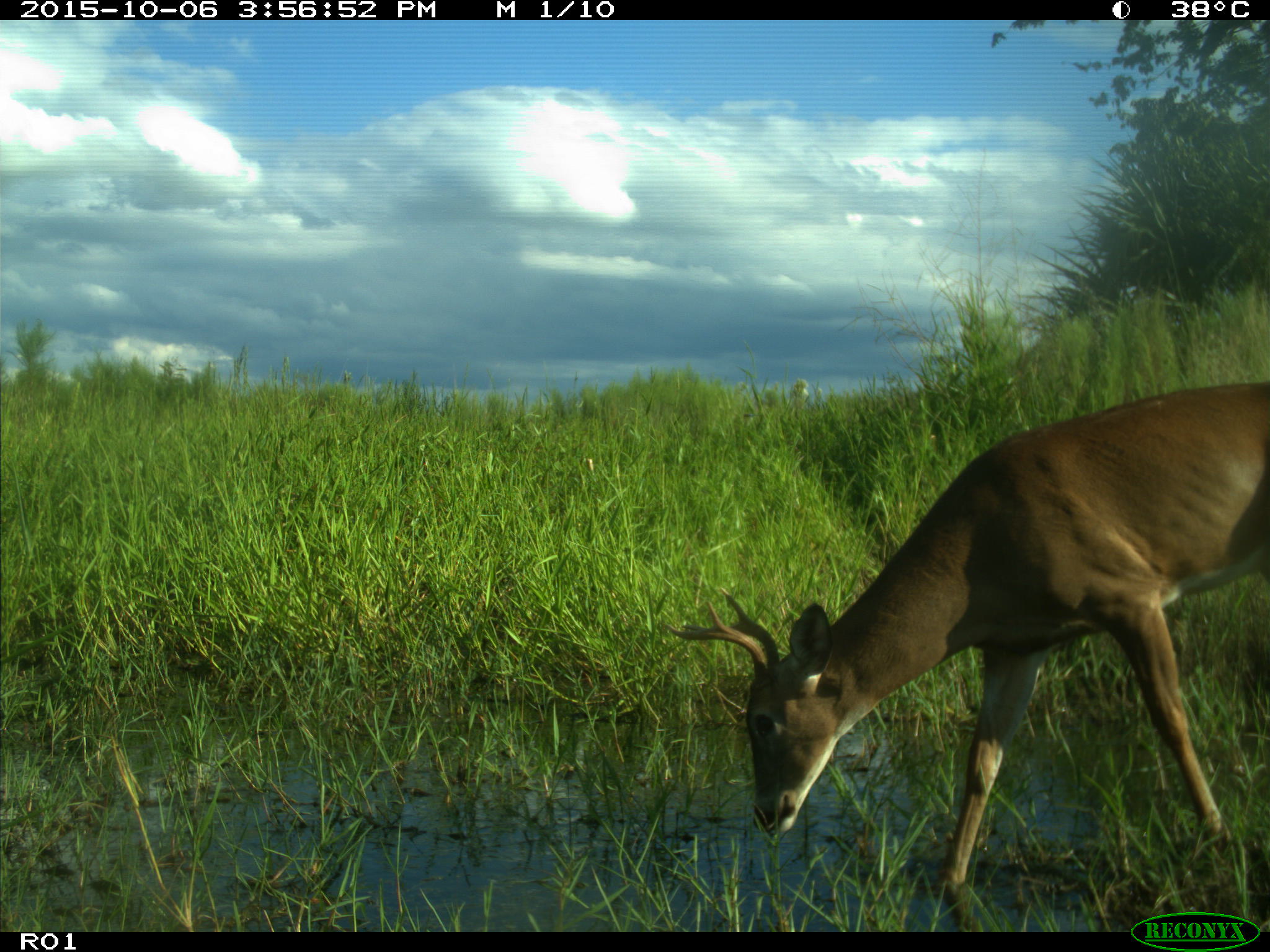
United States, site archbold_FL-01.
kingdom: Animalia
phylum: Chordata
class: Mammalia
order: Artiodactyla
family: Cervidae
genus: Odocoileus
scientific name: Odocoileus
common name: deer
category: unidentified deer